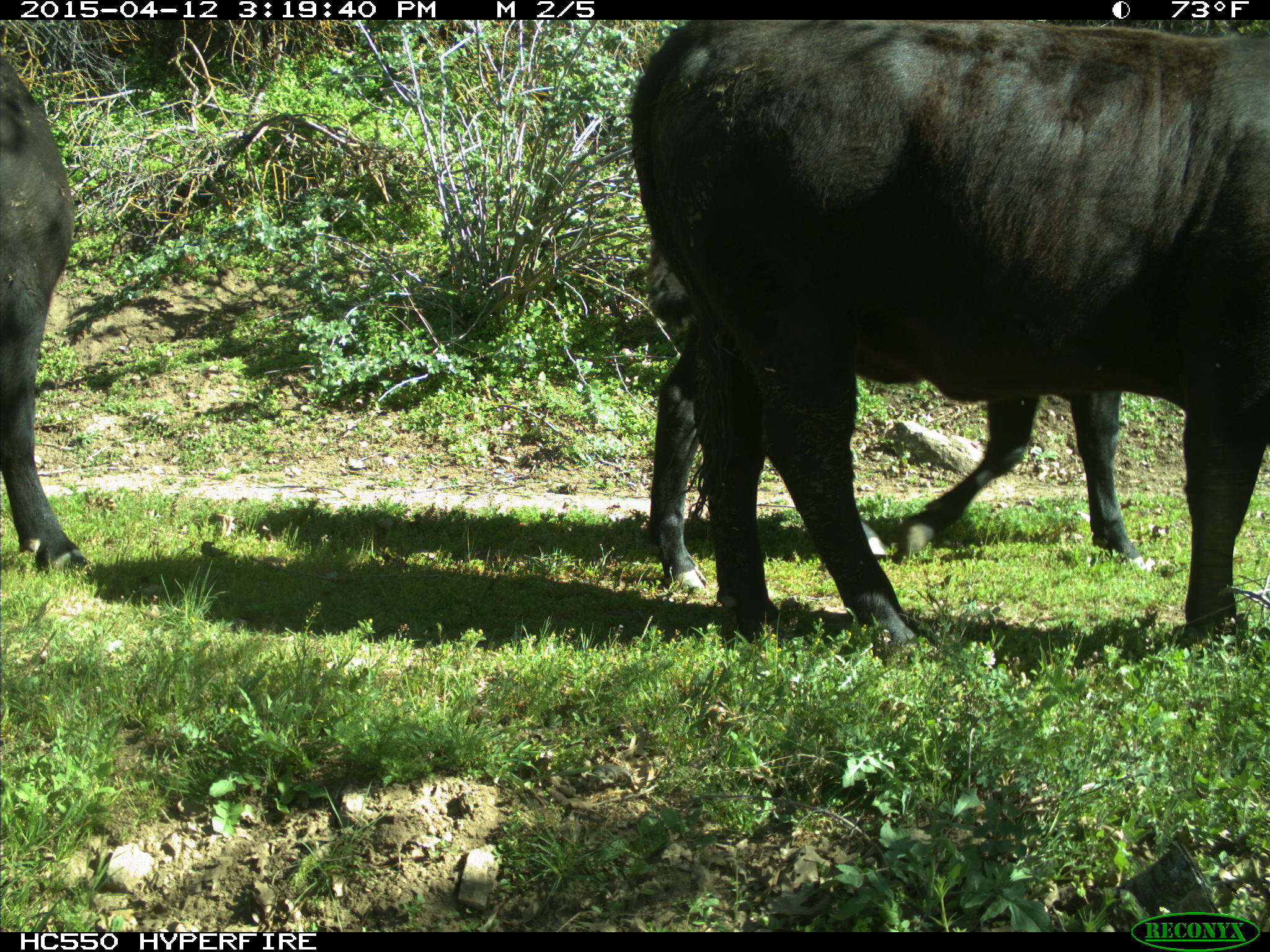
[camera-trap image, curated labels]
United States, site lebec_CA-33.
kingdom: Animalia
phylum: Chordata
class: Mammalia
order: Artiodactyla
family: Bovidae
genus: Bos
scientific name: Bos taurus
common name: domestic cow